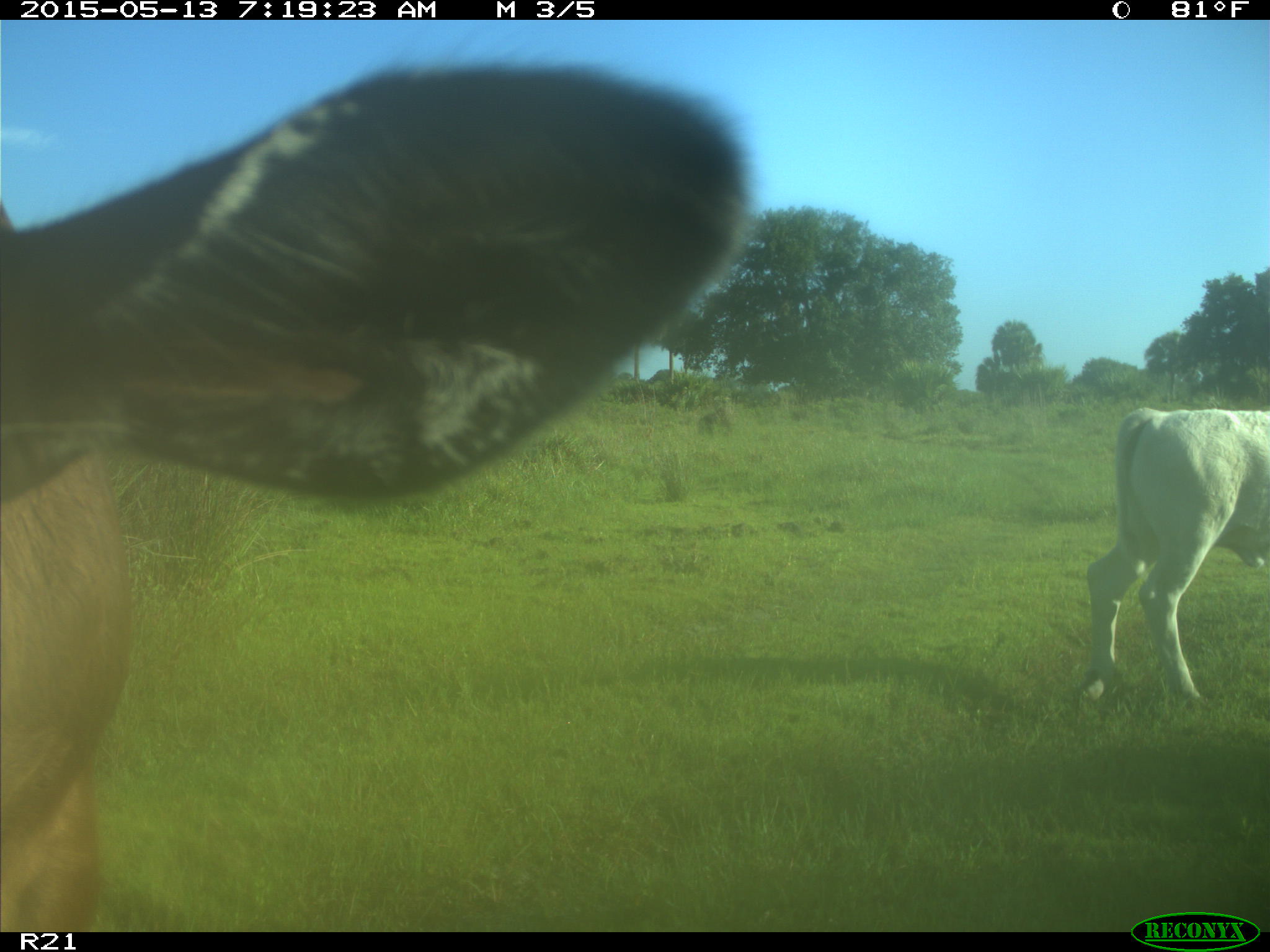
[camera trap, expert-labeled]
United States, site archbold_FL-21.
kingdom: Animalia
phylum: Chordata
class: Mammalia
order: Artiodactyla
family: Bovidae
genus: Bos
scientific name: Bos taurus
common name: domestic cow